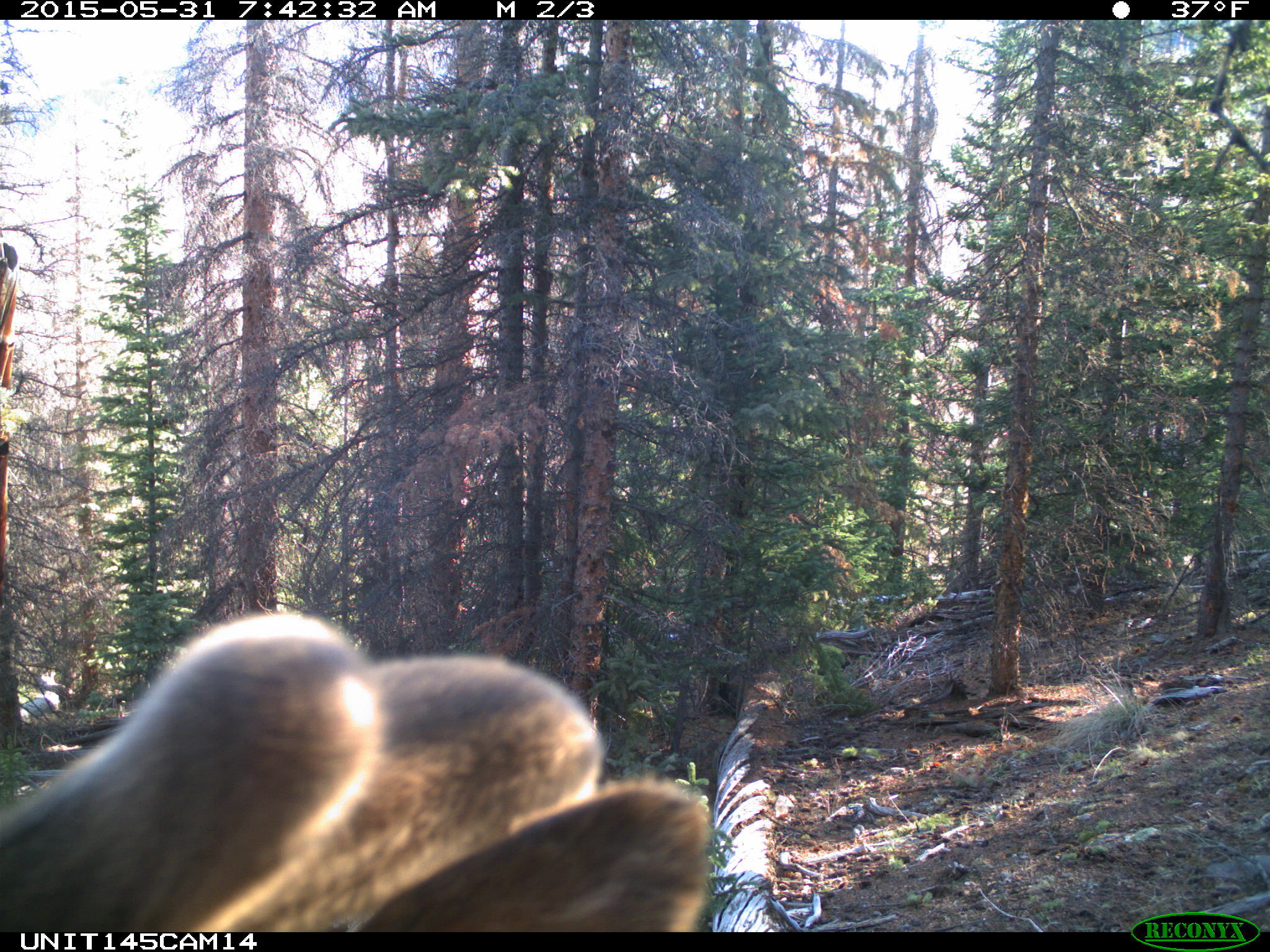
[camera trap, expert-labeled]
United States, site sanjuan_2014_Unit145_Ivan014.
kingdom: Animalia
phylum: Chordata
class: Mammalia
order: Artiodactyla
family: Cervidae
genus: Cervus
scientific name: Cervus elaphus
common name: red deer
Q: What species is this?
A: Cervus elaphus (red deer).